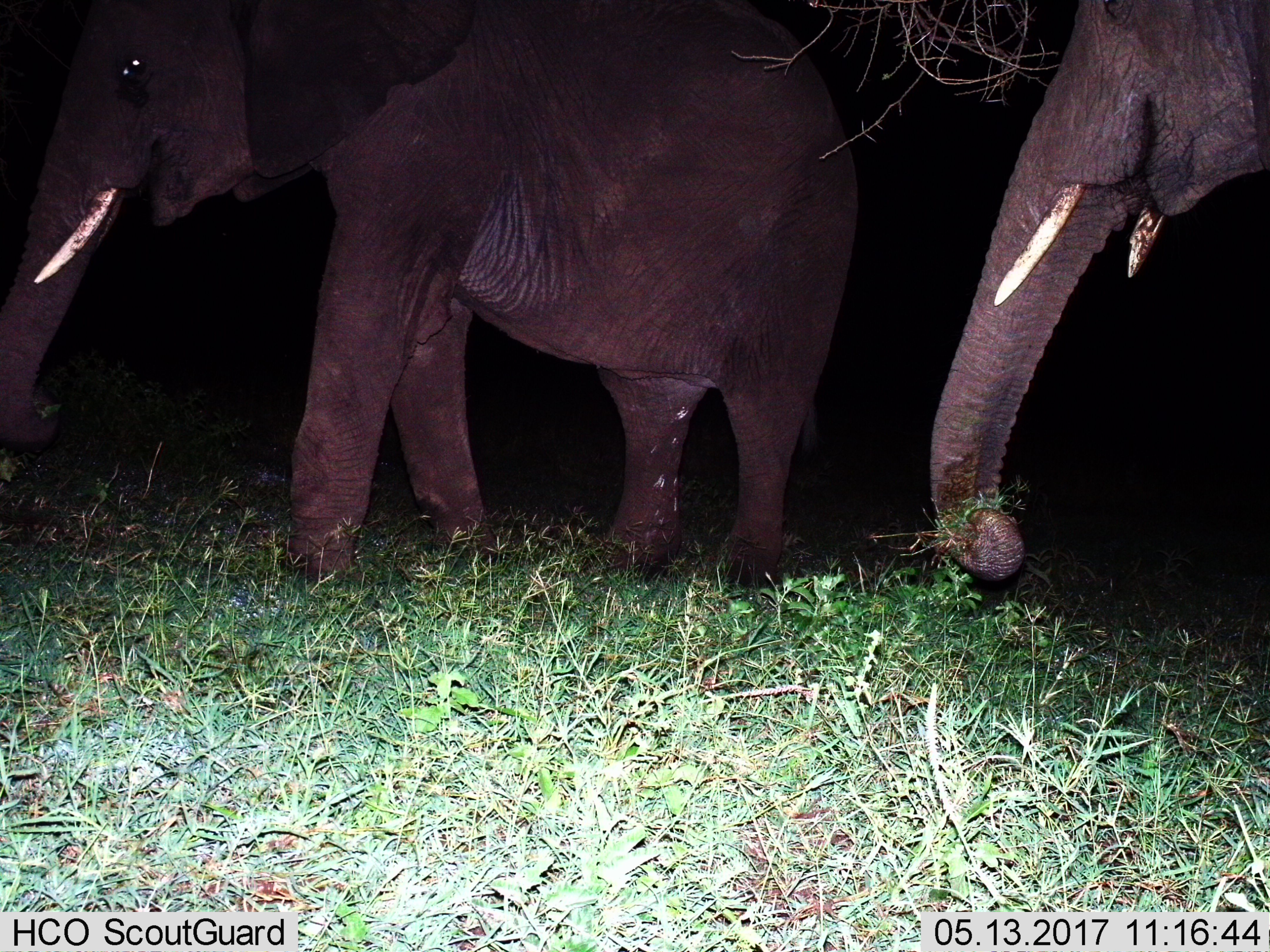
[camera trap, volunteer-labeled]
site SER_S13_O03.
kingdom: Animalia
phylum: Chordata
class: Mammalia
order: Proboscidea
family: Elephantidae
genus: Loxodonta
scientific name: Loxodonta africana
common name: african bush elephant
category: elephant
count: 2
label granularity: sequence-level